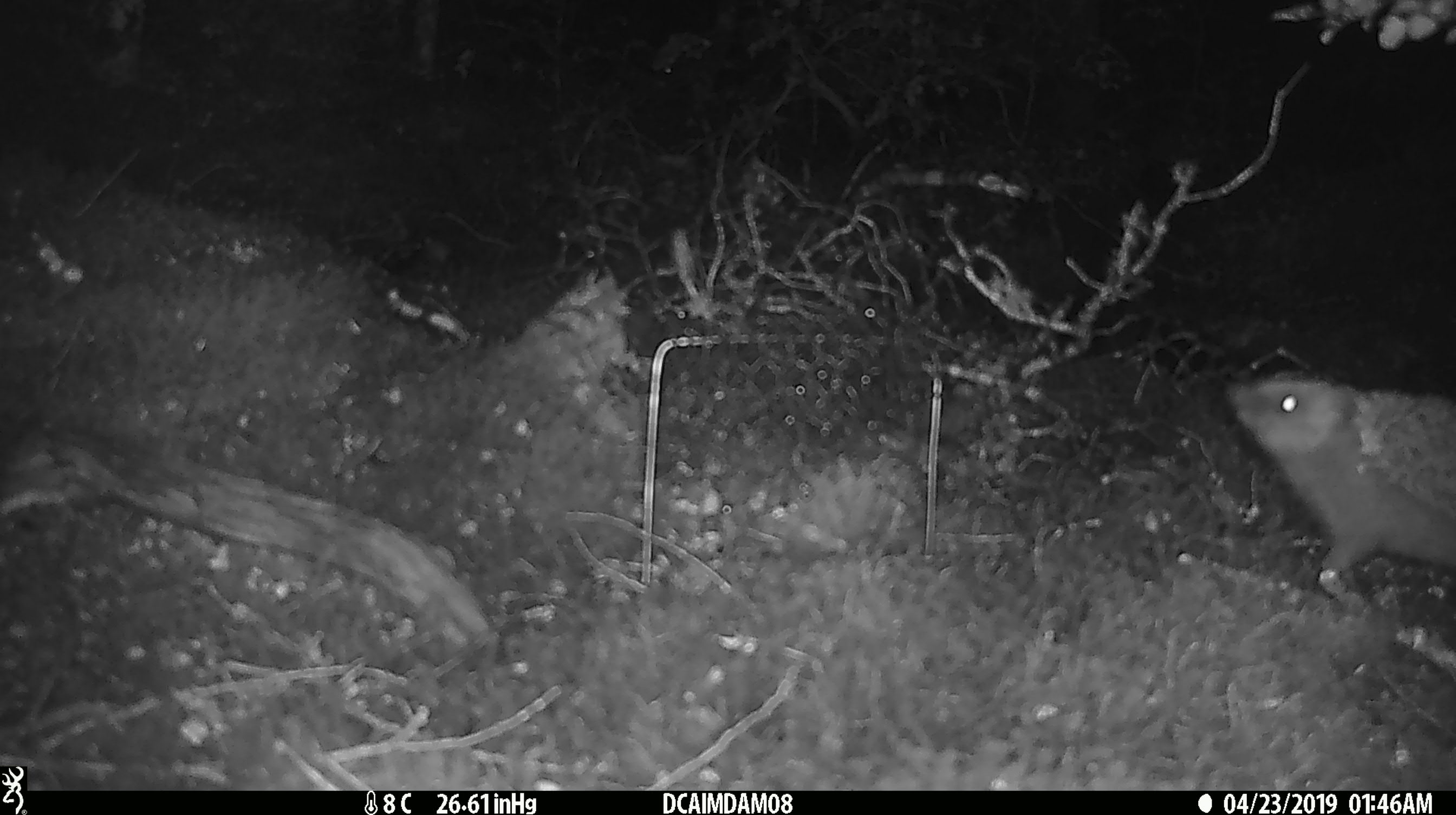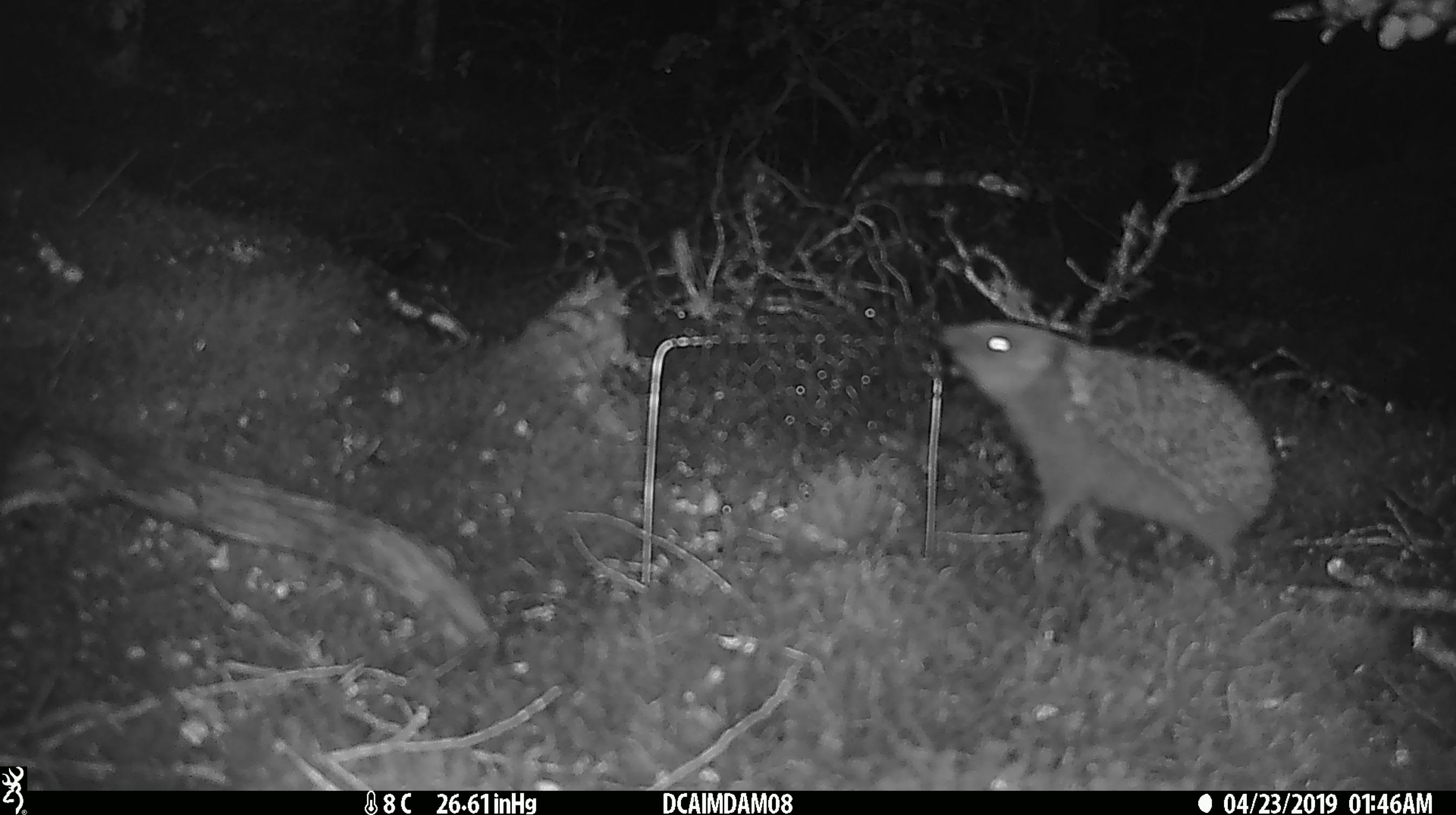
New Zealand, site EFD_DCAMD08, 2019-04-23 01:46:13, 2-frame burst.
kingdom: Animalia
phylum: Chordata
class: Mammalia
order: Eulipotyphla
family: Erinaceidae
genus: Erinaceus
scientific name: Erinaceus europaeus europaeus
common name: european hedgehog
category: hedgehog